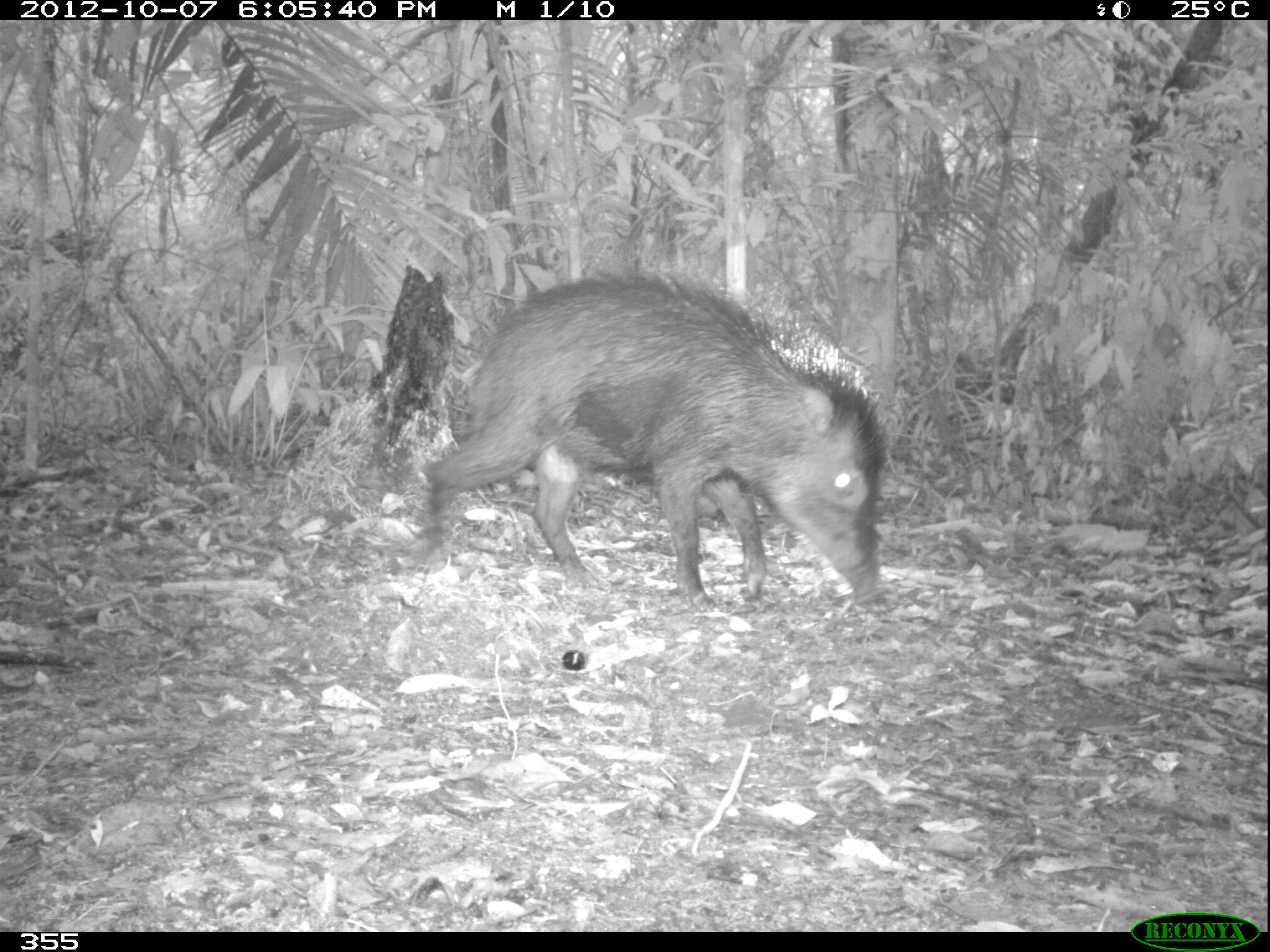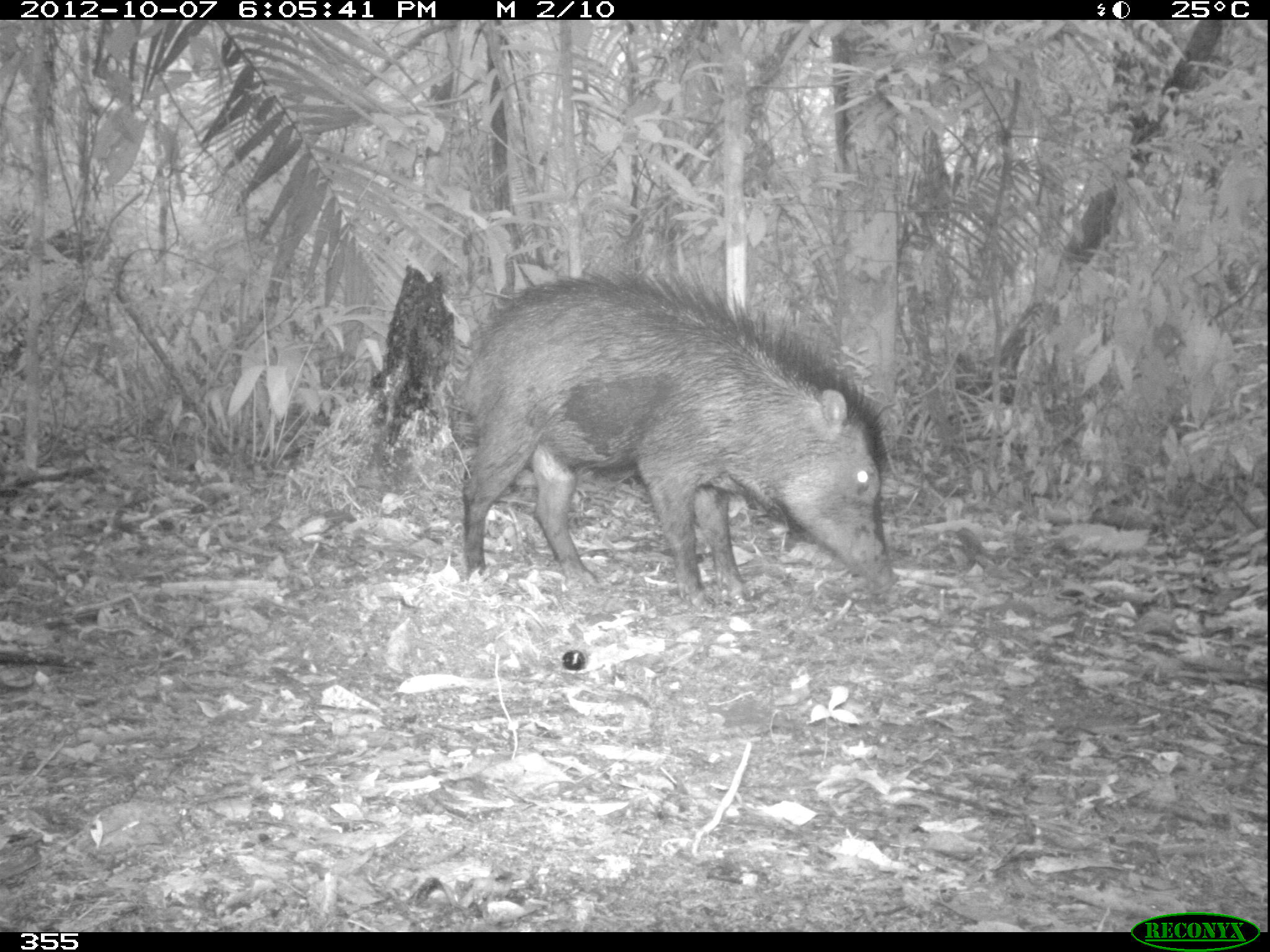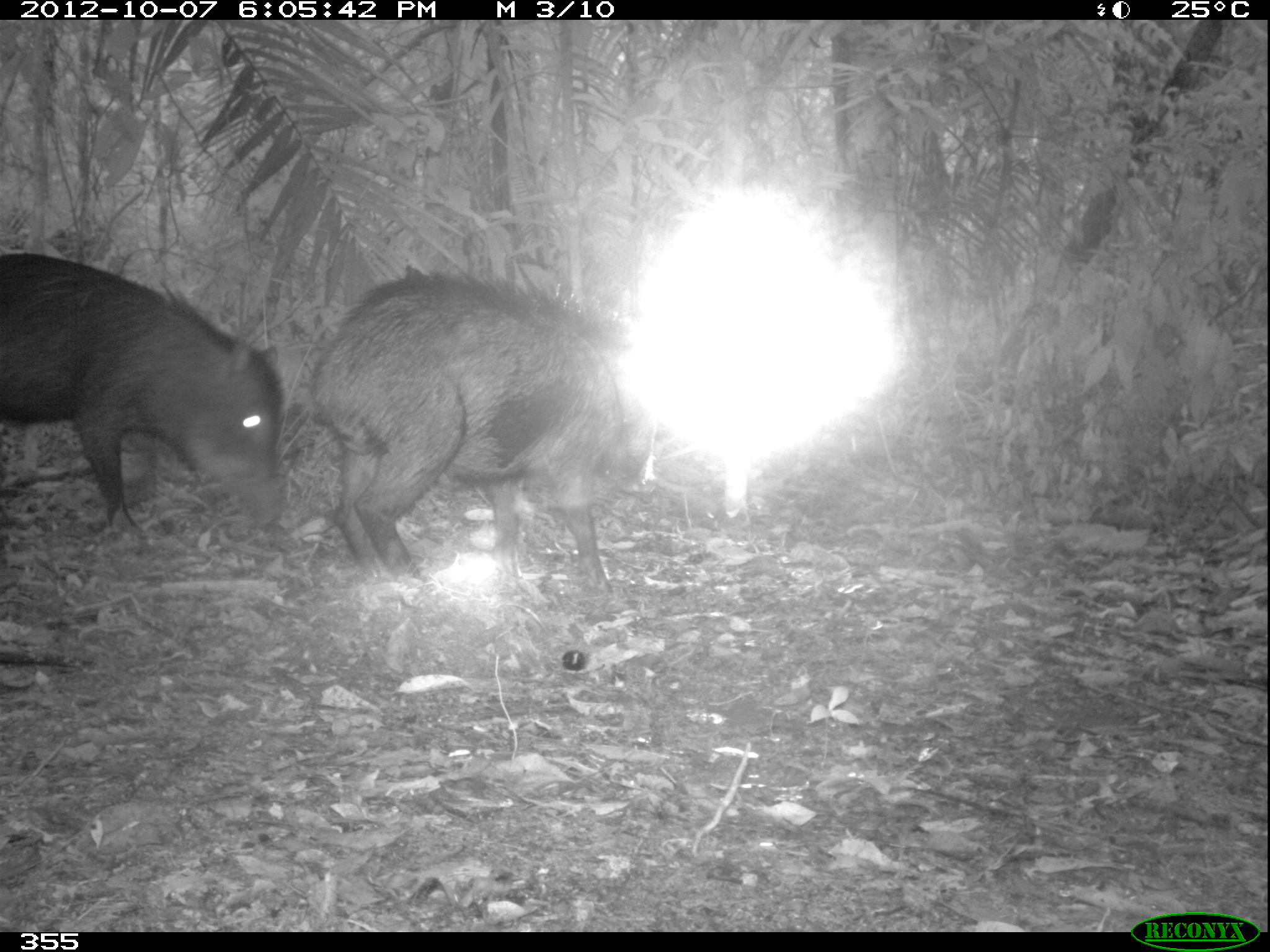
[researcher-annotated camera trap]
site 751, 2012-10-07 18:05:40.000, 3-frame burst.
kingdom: Animalia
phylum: Chordata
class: Mammalia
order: Artiodactyla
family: Tayassuidae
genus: Tayassu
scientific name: Tayassu pecari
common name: white-lipped peccary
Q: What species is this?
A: Tayassu pecari (white-lipped peccary).